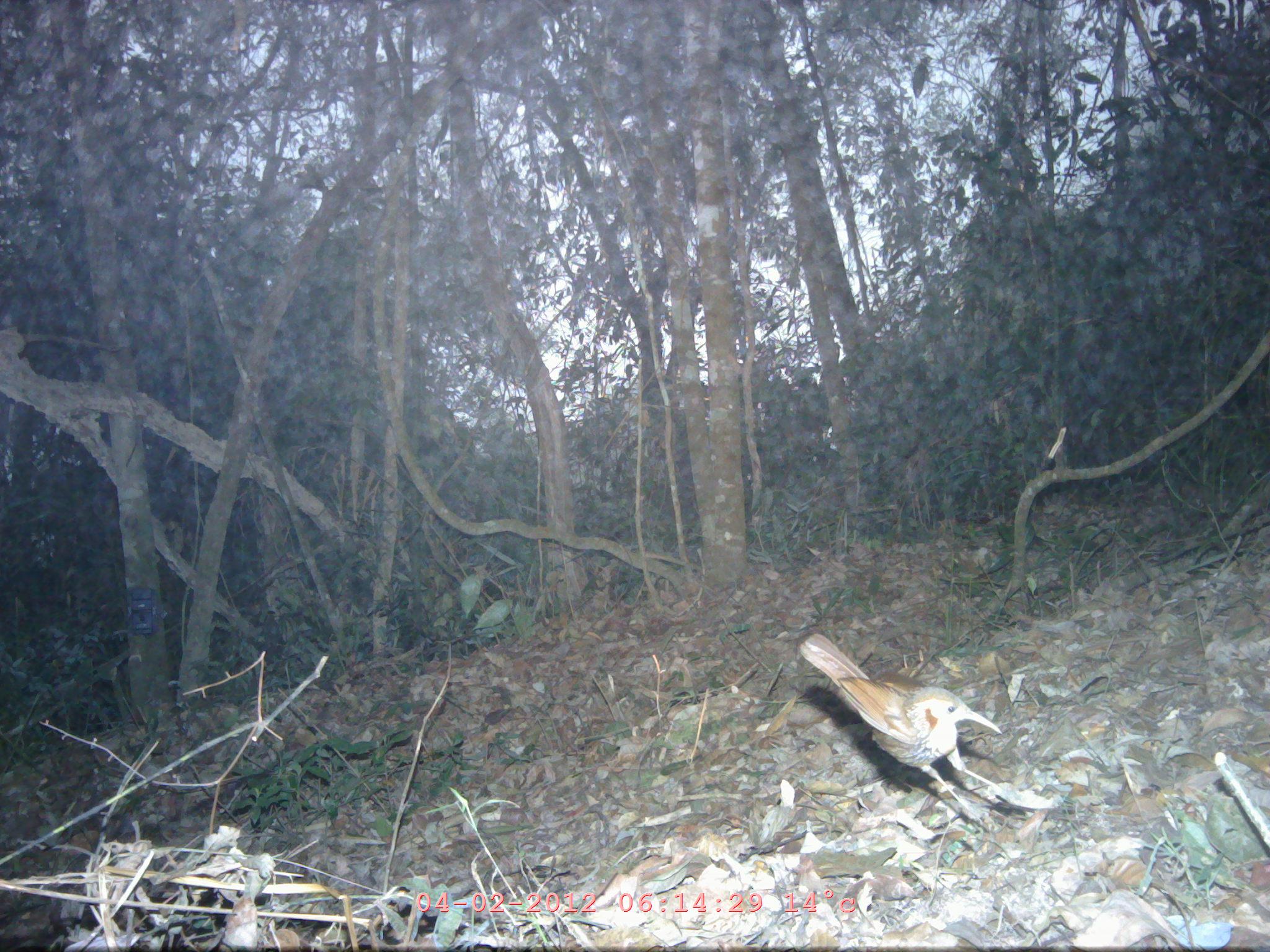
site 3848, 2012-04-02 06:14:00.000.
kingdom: Animalia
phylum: Chordata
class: Aves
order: Passeriformes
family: Timaliidae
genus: Erythrogenys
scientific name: Erythrogenys mcclellandi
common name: spot-breasted scimitar babbler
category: pomatorhinus mcclellandi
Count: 1.